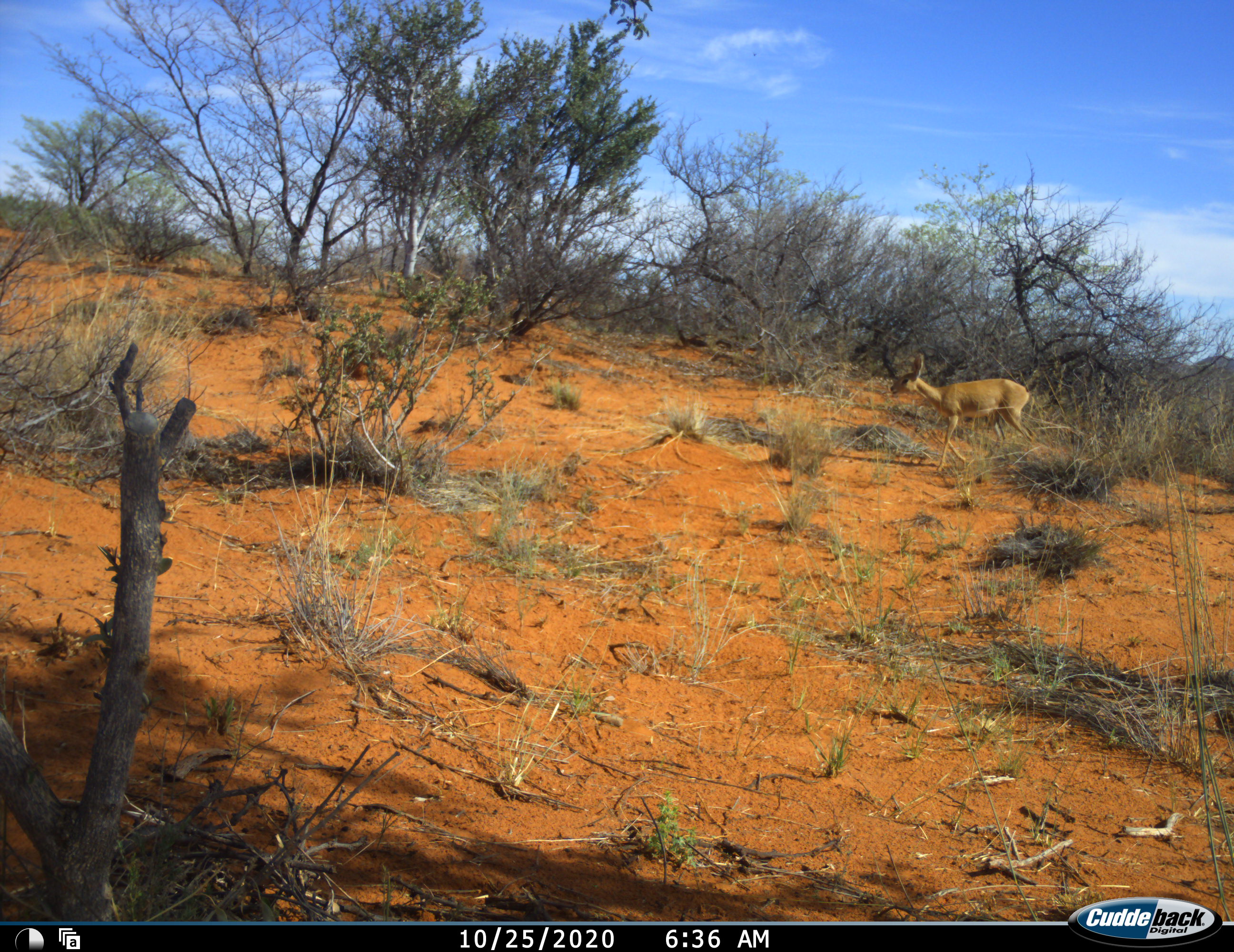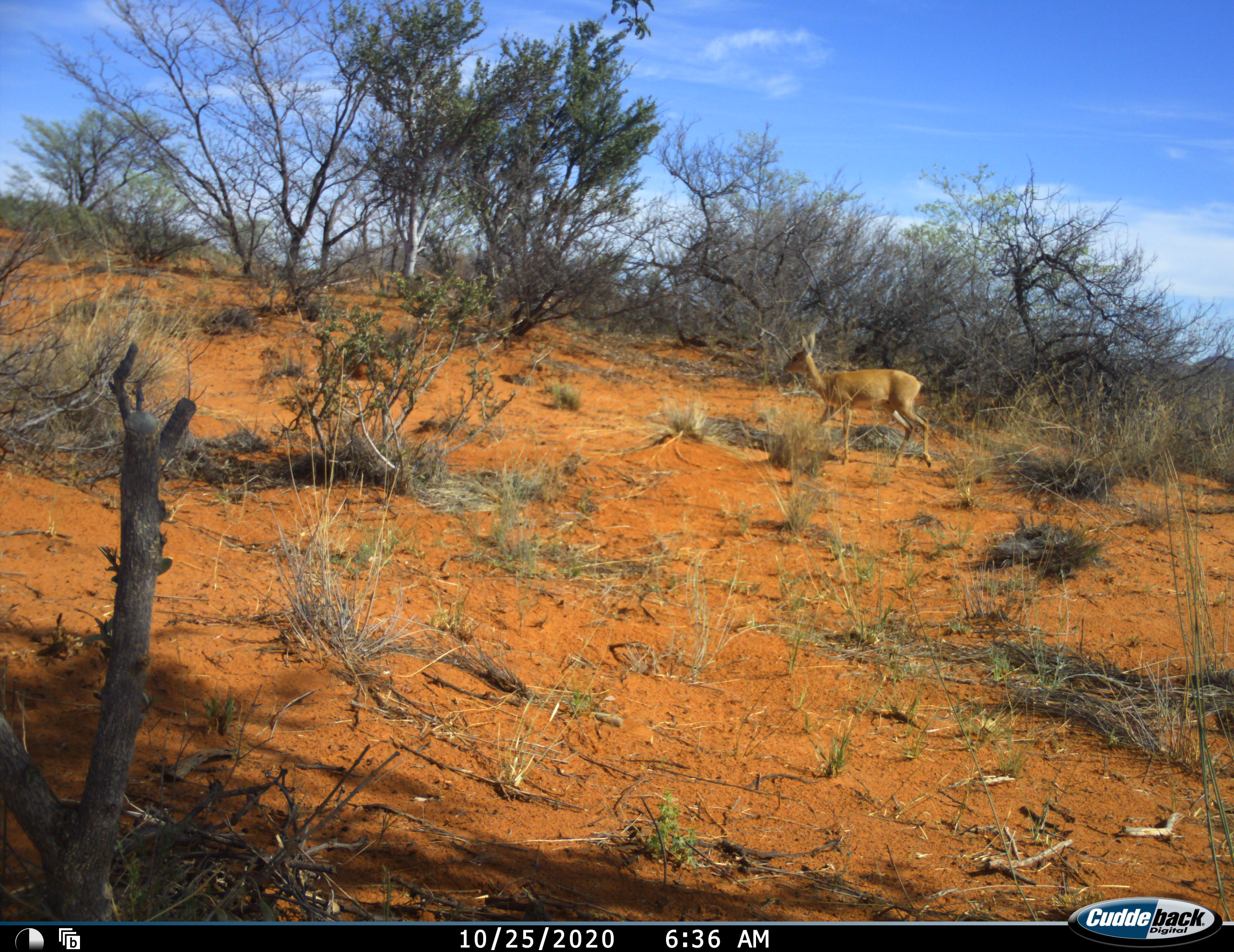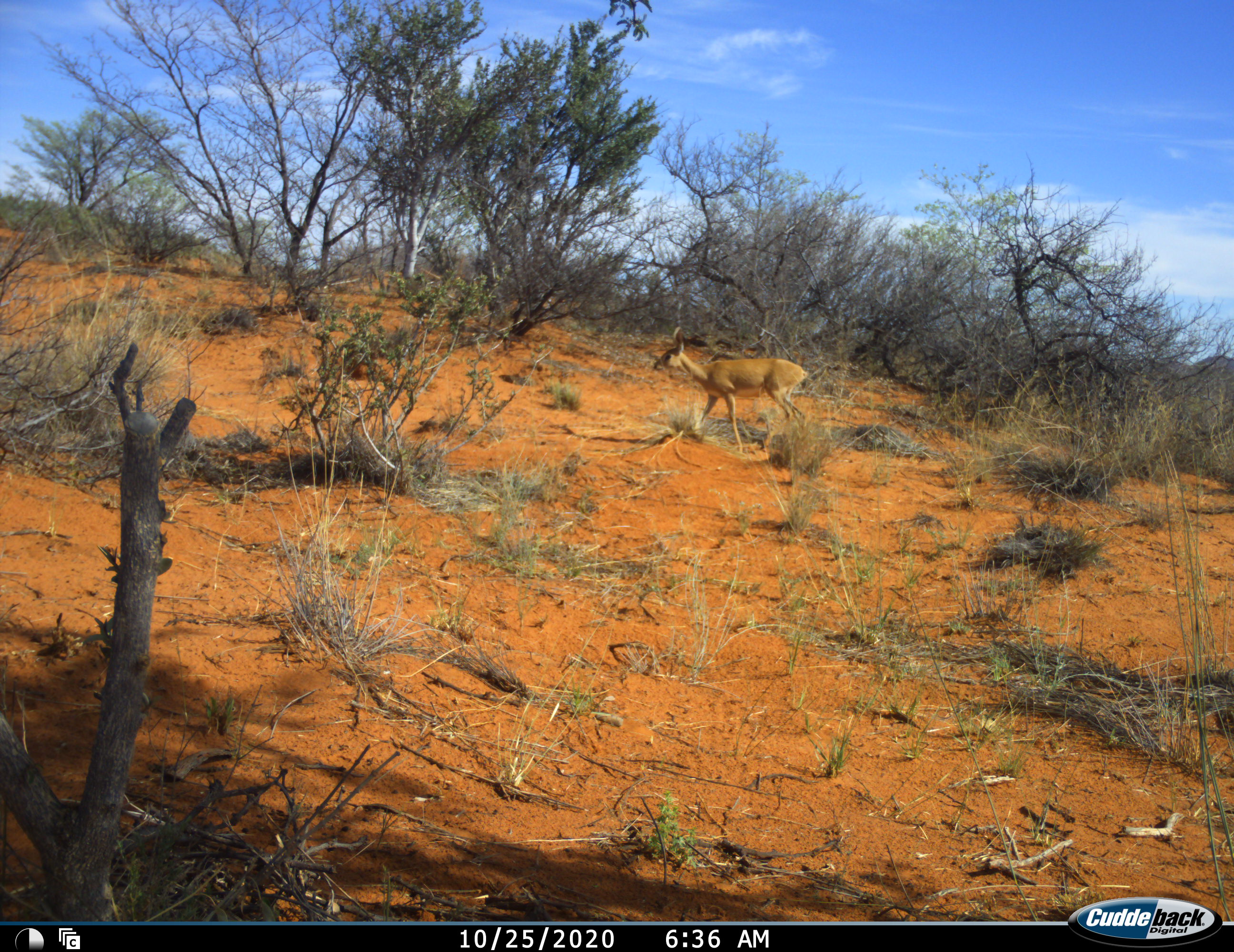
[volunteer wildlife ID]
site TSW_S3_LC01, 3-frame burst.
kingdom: Animalia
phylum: Chordata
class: Mammalia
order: Artiodactyla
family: Bovidae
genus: Raphicerus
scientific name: Raphicerus campestris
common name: steenbok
Steenbok (Raphicerus campestris), count 1. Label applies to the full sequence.